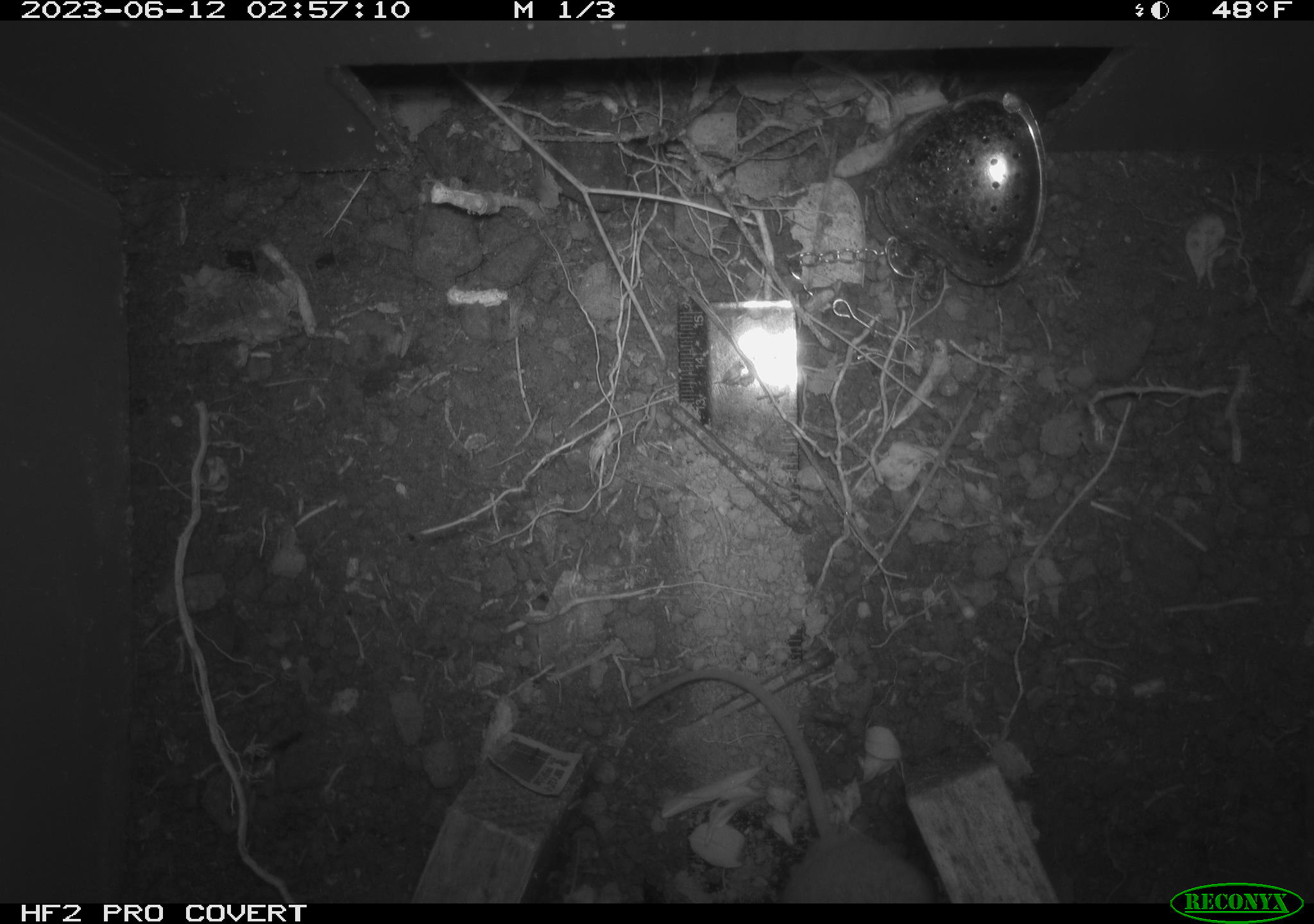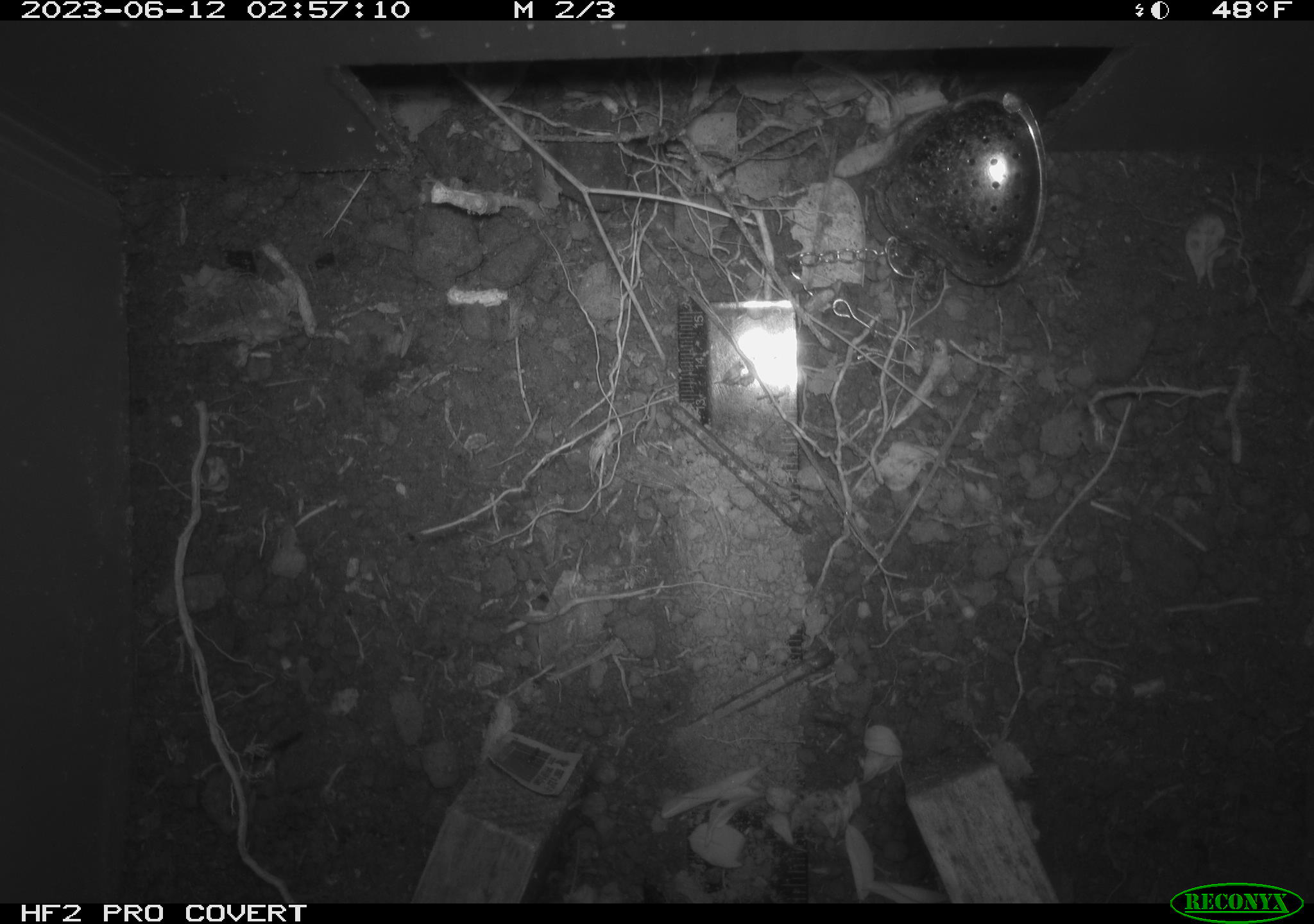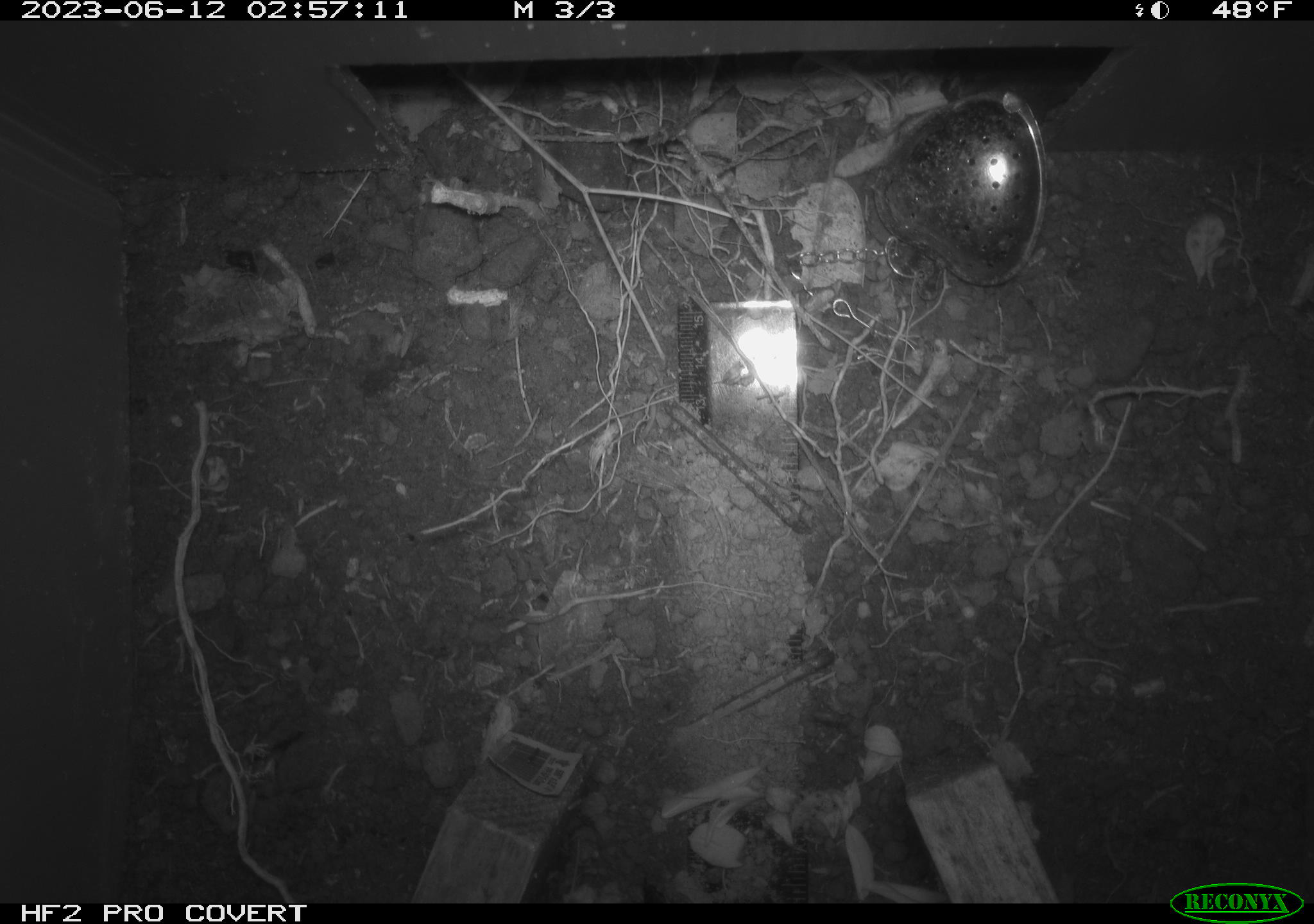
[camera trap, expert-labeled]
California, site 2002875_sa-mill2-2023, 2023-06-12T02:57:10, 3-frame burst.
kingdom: Animalia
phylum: Chordata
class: Mammalia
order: Rodentia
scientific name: Rodentia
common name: mouse species